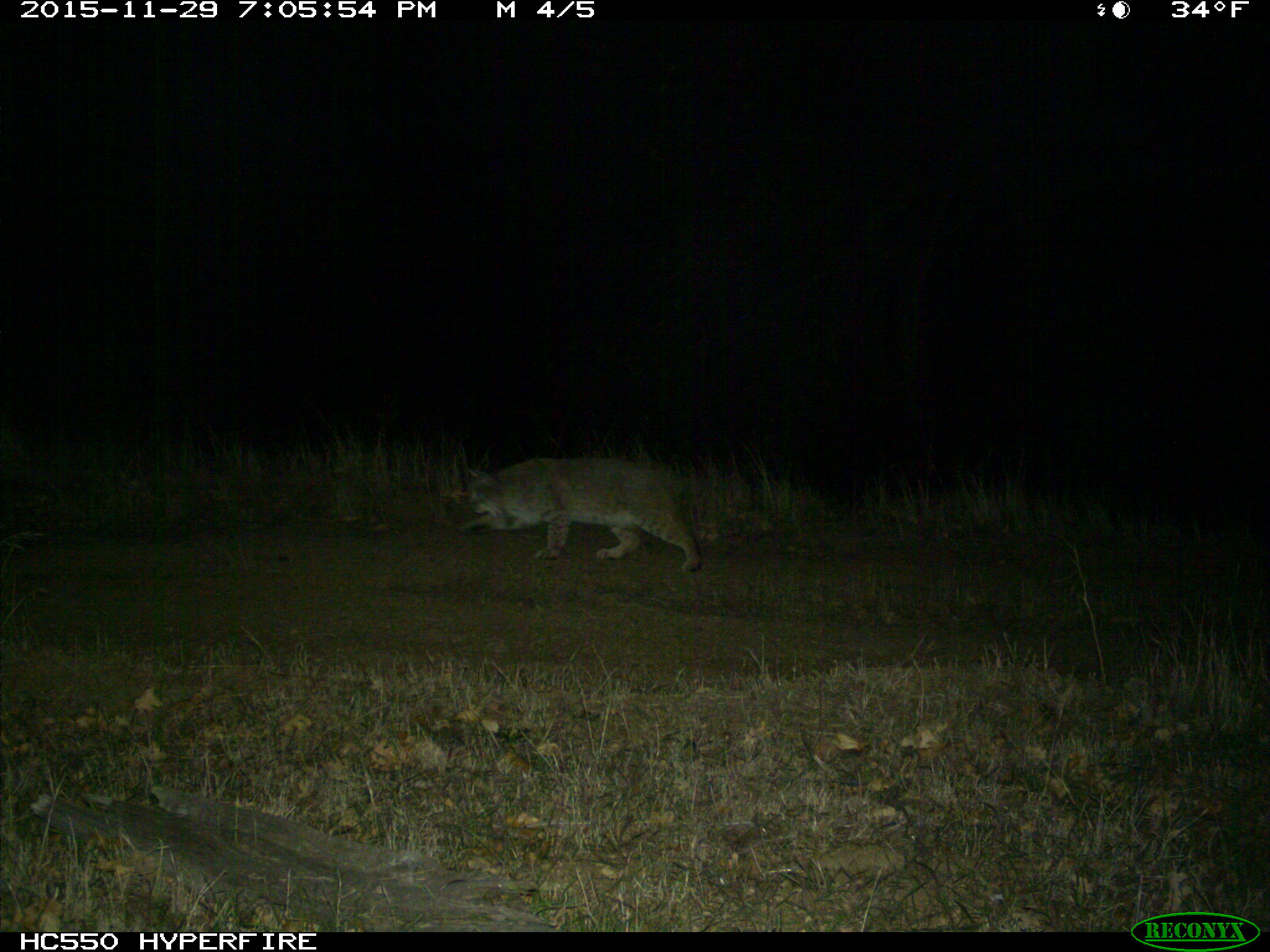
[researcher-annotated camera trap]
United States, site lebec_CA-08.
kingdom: Animalia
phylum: Chordata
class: Mammalia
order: Carnivora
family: Felidae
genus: Lynx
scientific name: Lynx rufus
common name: bobcat